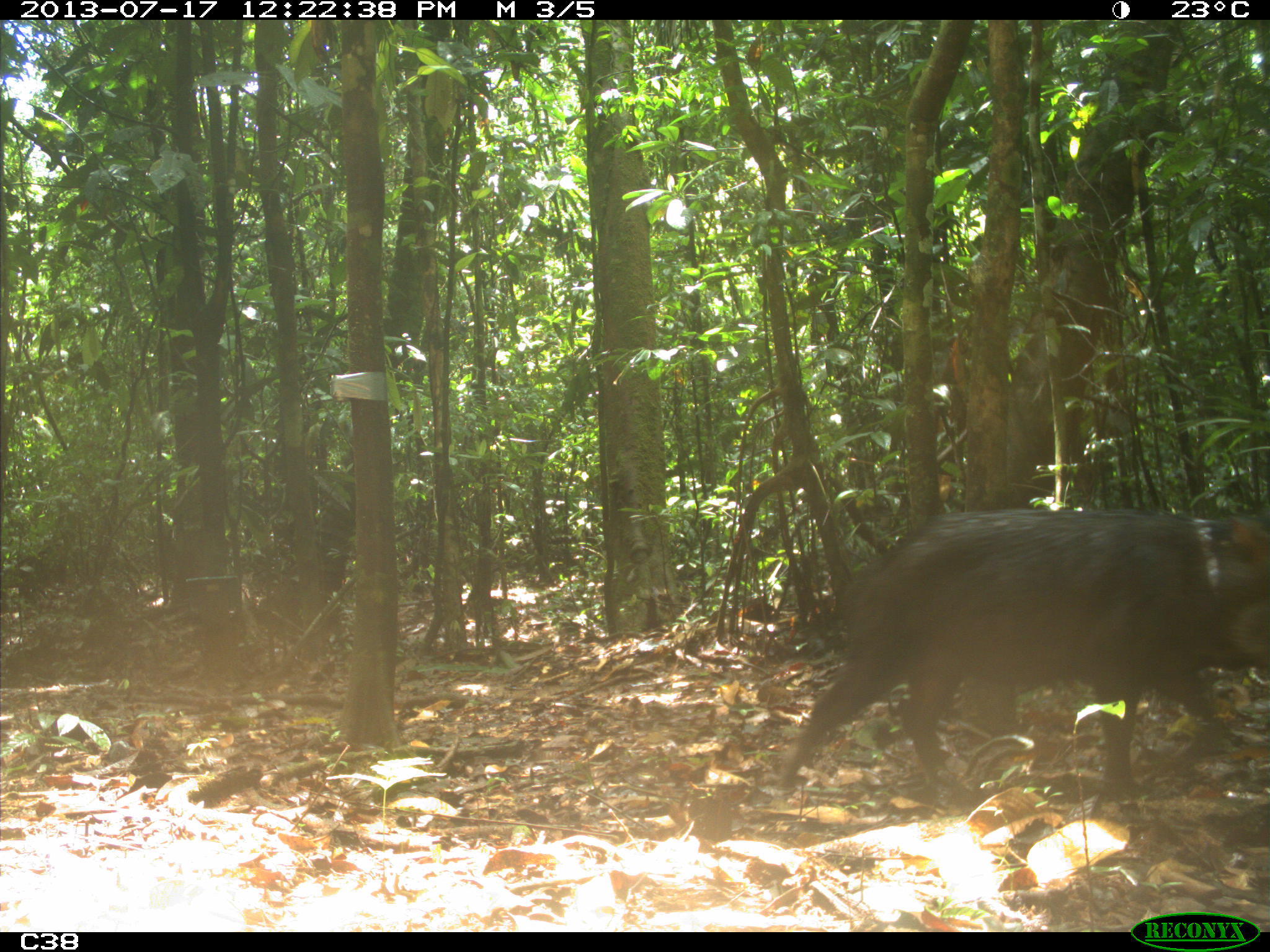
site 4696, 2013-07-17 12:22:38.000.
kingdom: Animalia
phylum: Chordata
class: Mammalia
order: Artiodactyla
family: Tayassuidae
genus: Tayassu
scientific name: Tayassu pecari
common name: white-lipped peccary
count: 9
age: adult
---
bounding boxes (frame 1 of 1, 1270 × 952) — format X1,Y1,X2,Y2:
tayassu pecari: 777,495,1270,801